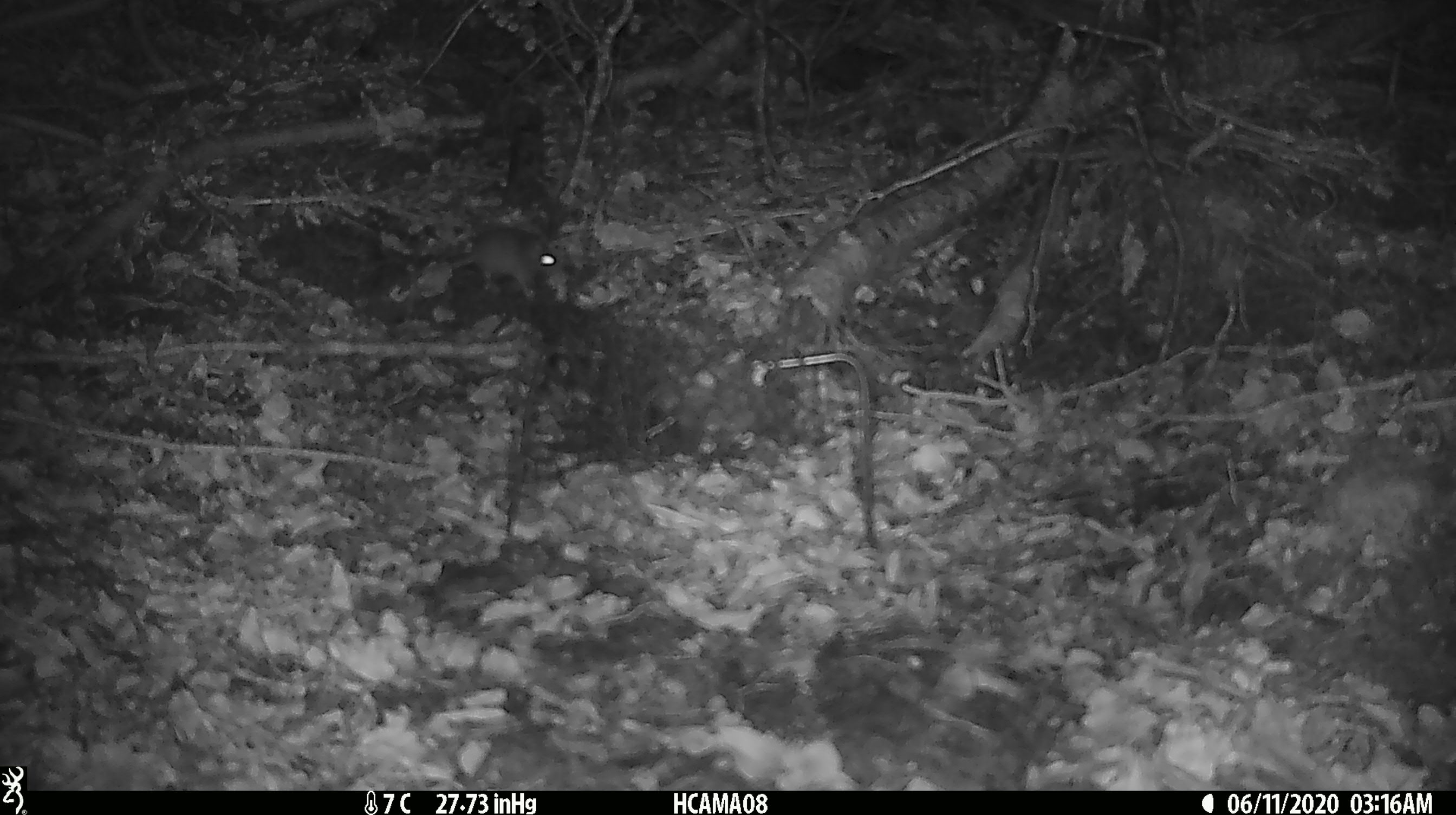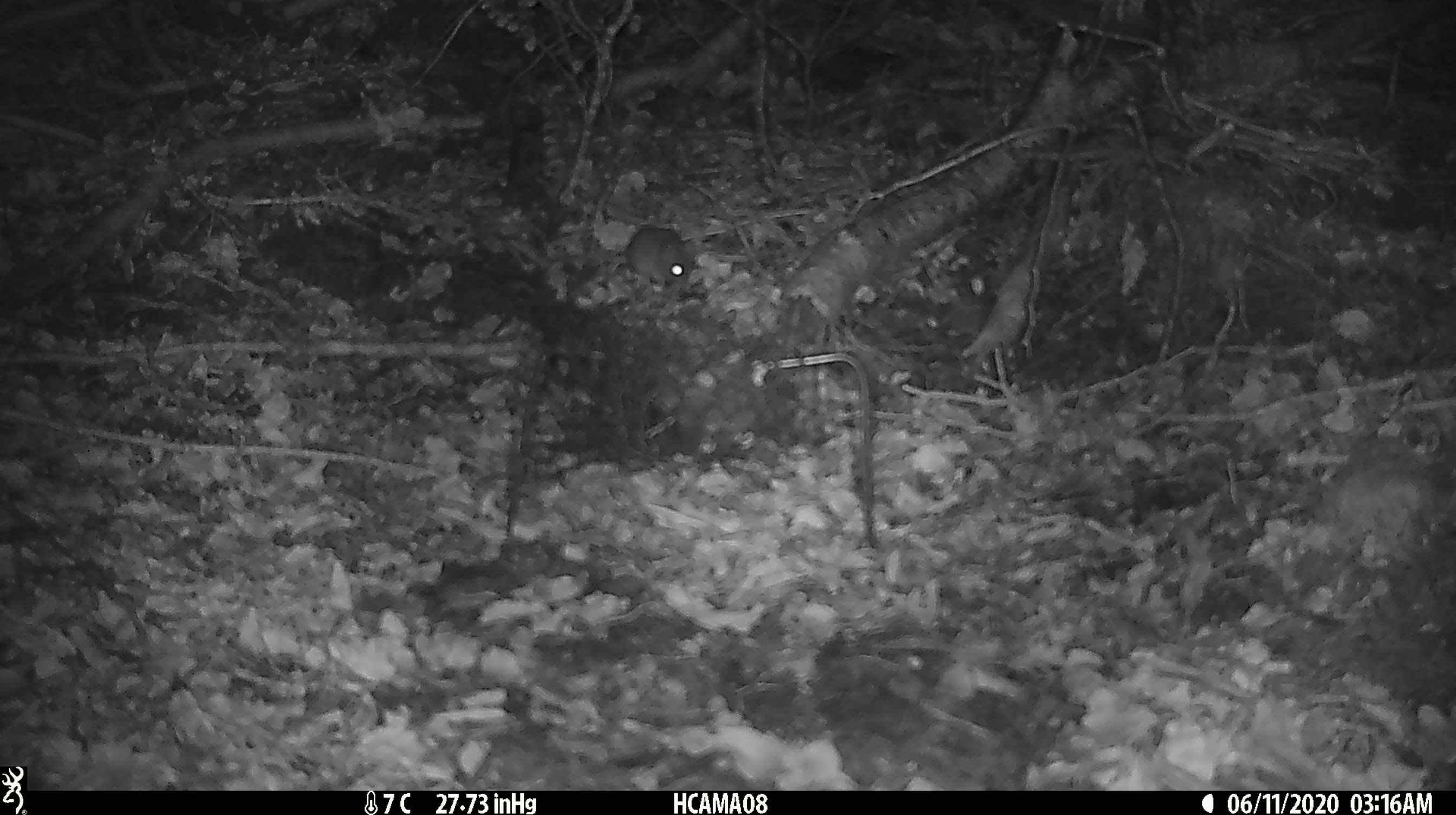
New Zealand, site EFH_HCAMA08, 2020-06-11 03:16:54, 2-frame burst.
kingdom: Animalia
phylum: Chordata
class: Mammalia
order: Rodentia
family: Muridae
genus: Mus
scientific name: Mus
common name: mouse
Mouse (Mus).